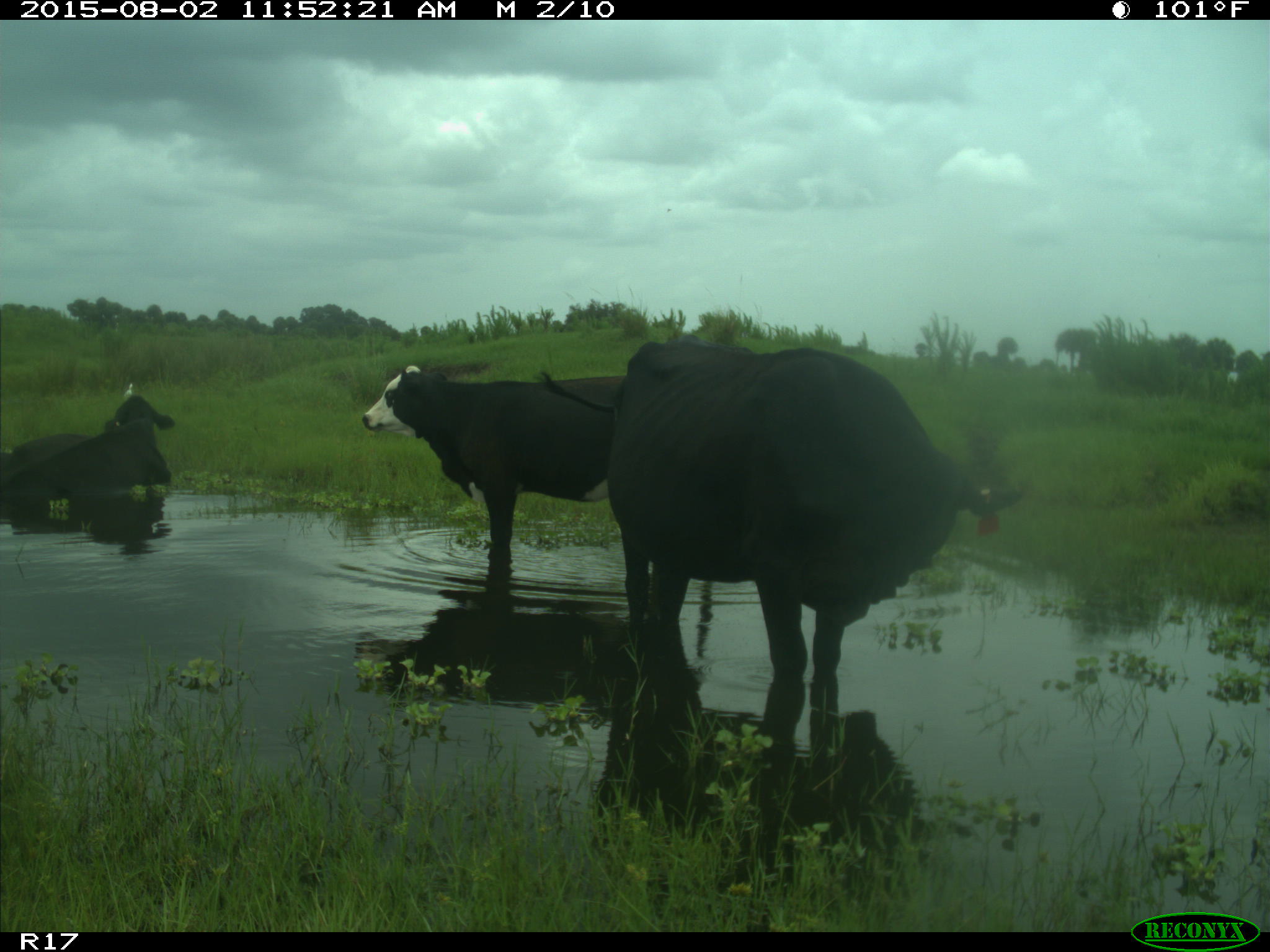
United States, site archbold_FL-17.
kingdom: Animalia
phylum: Chordata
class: Mammalia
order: Artiodactyla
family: Bovidae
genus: Bos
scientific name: Bos taurus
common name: domestic cow